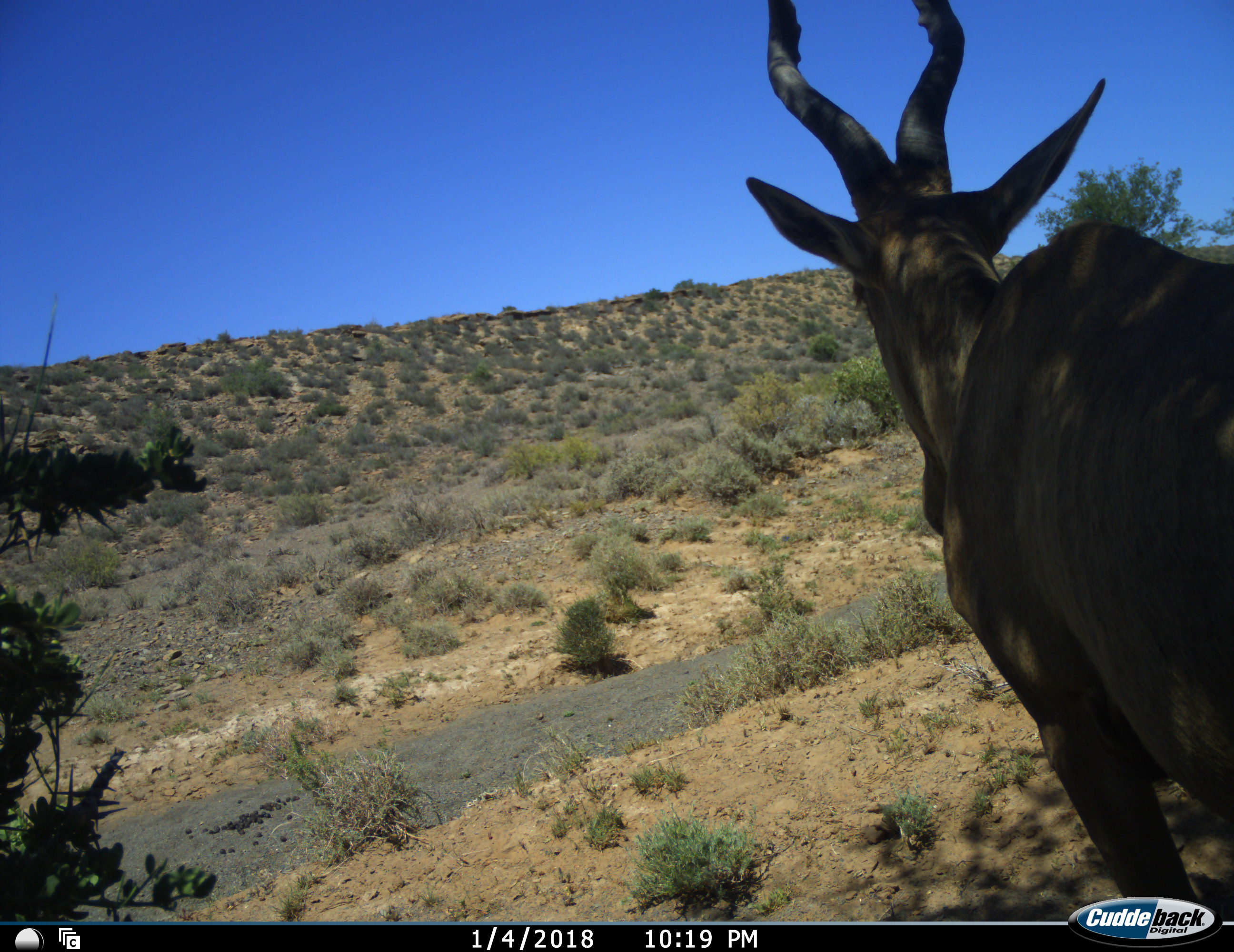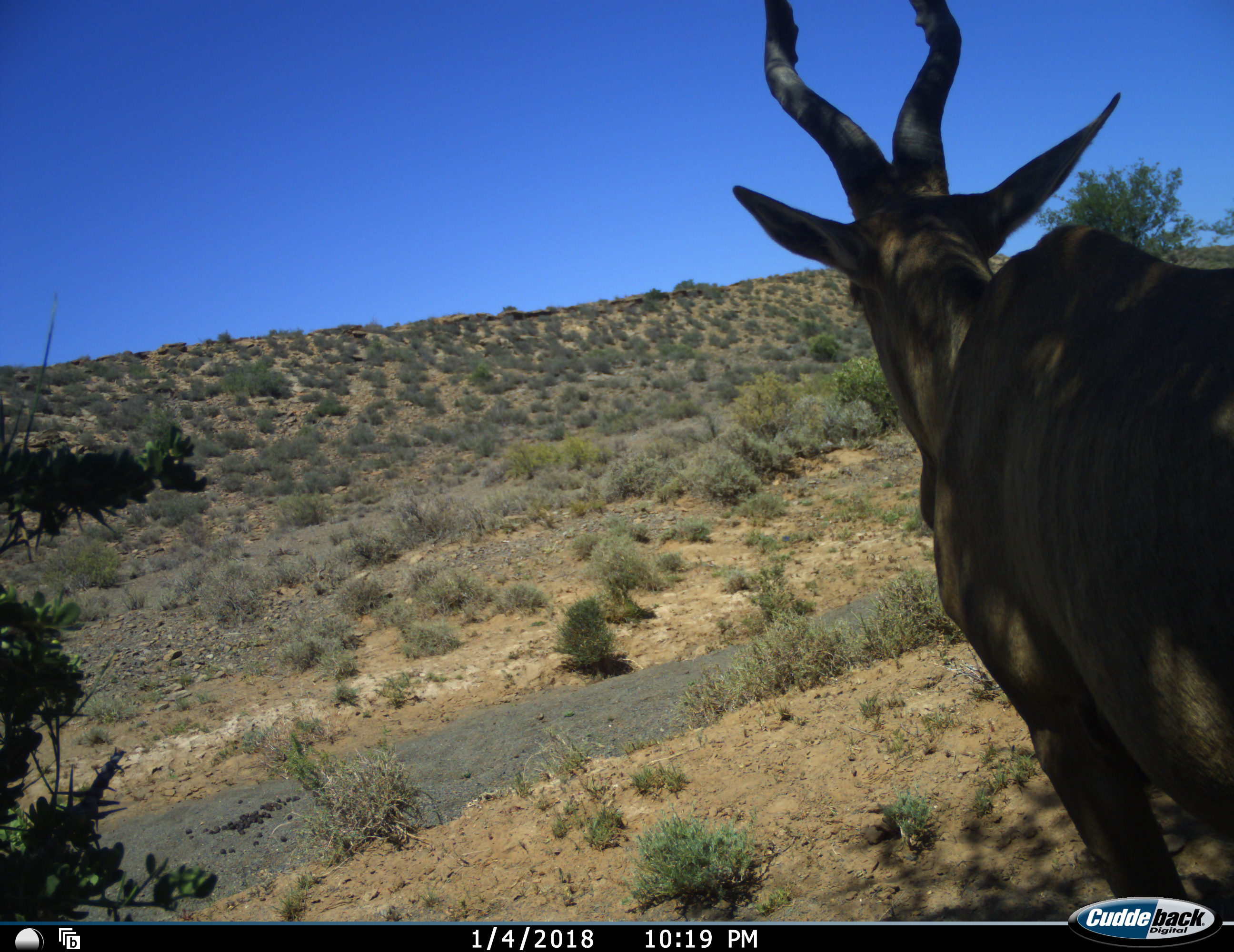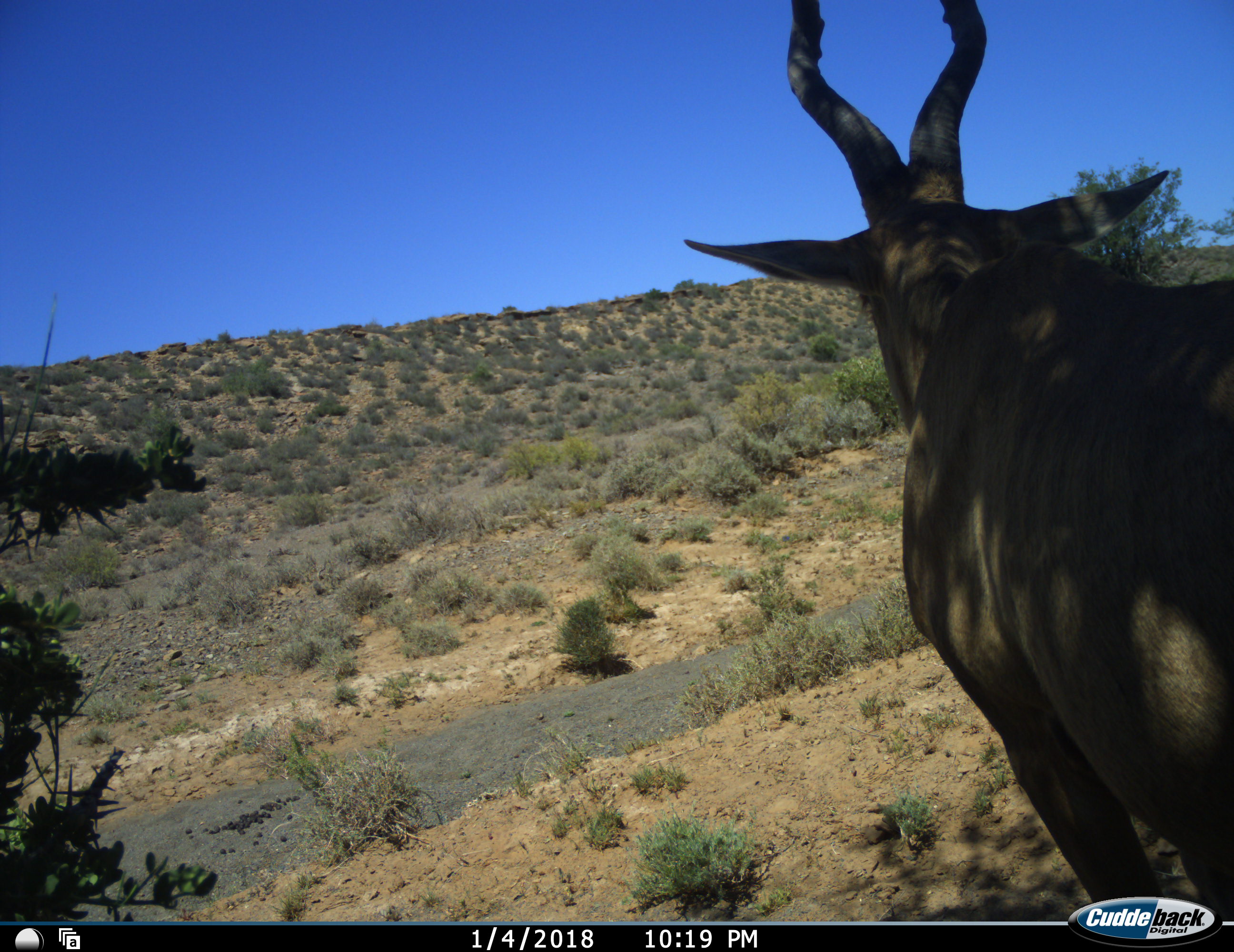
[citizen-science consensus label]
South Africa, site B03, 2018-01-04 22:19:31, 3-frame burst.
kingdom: Animalia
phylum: Chordata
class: Mammalia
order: Artiodactyla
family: Bovidae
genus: Alcelaphus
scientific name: Alcelaphus buselaphus caama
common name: red hartebeest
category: hartebeestred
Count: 1.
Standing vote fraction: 100%.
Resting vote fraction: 0%.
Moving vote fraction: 12%.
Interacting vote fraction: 0%.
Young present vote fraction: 0%.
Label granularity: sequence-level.